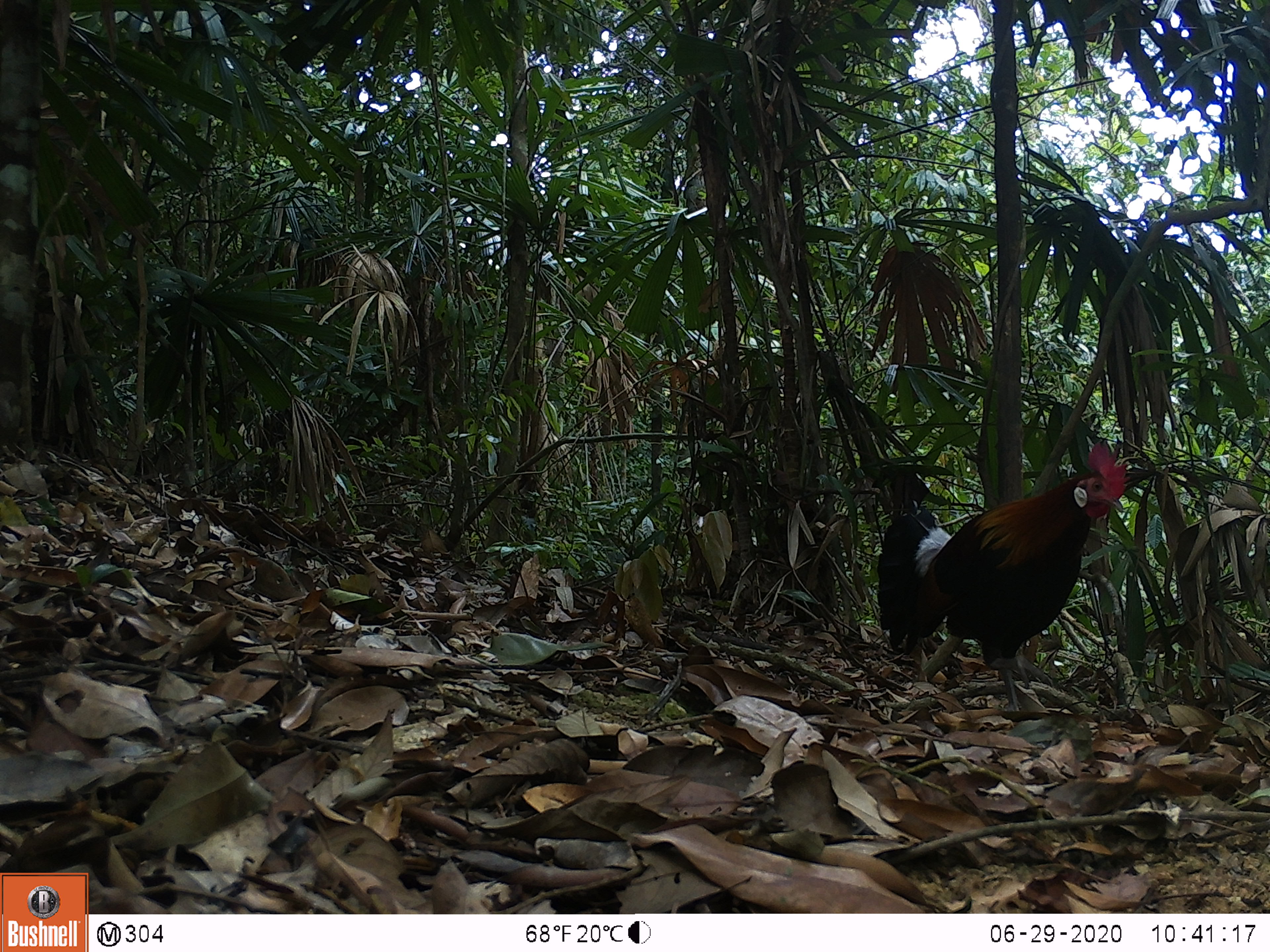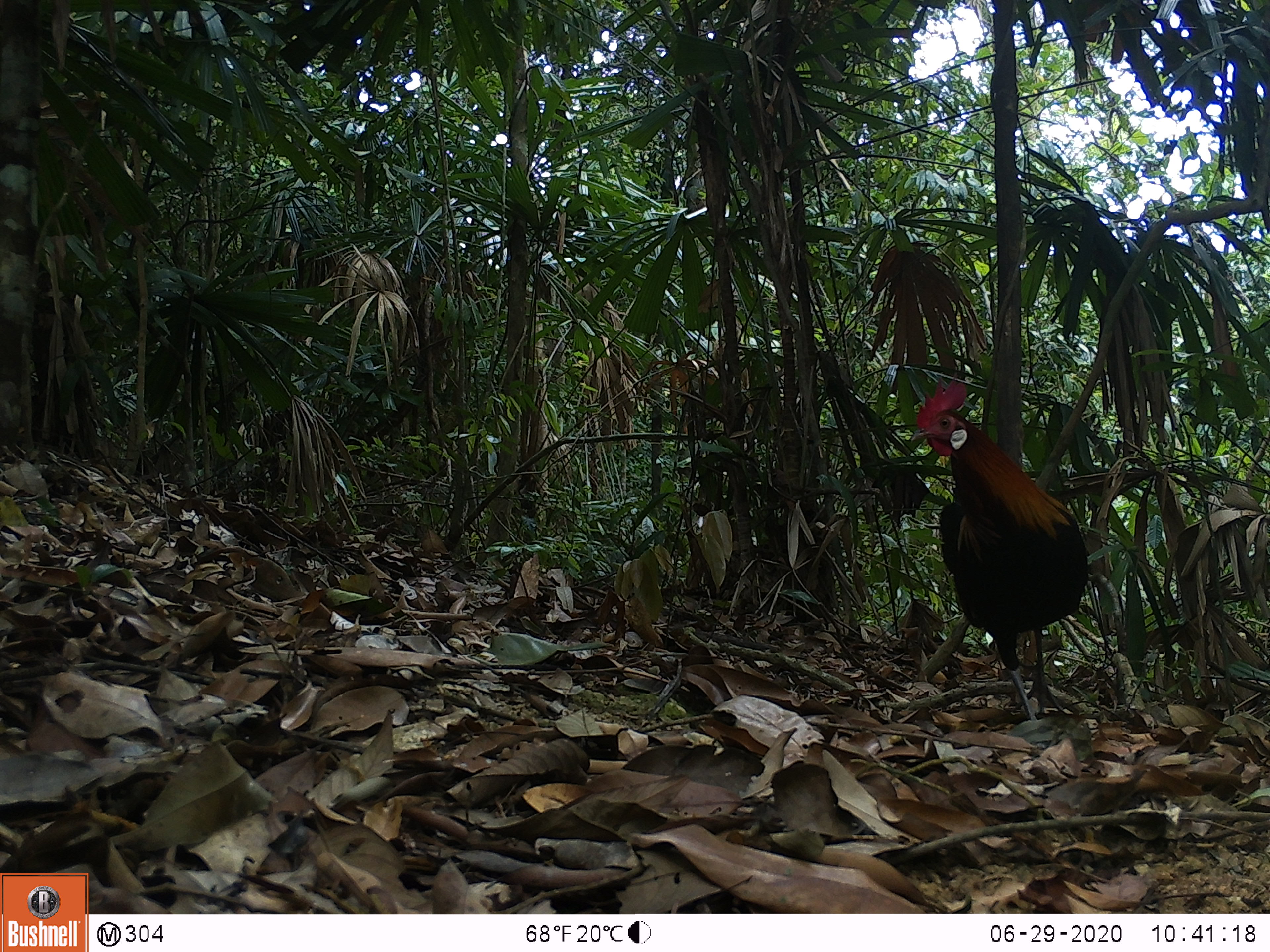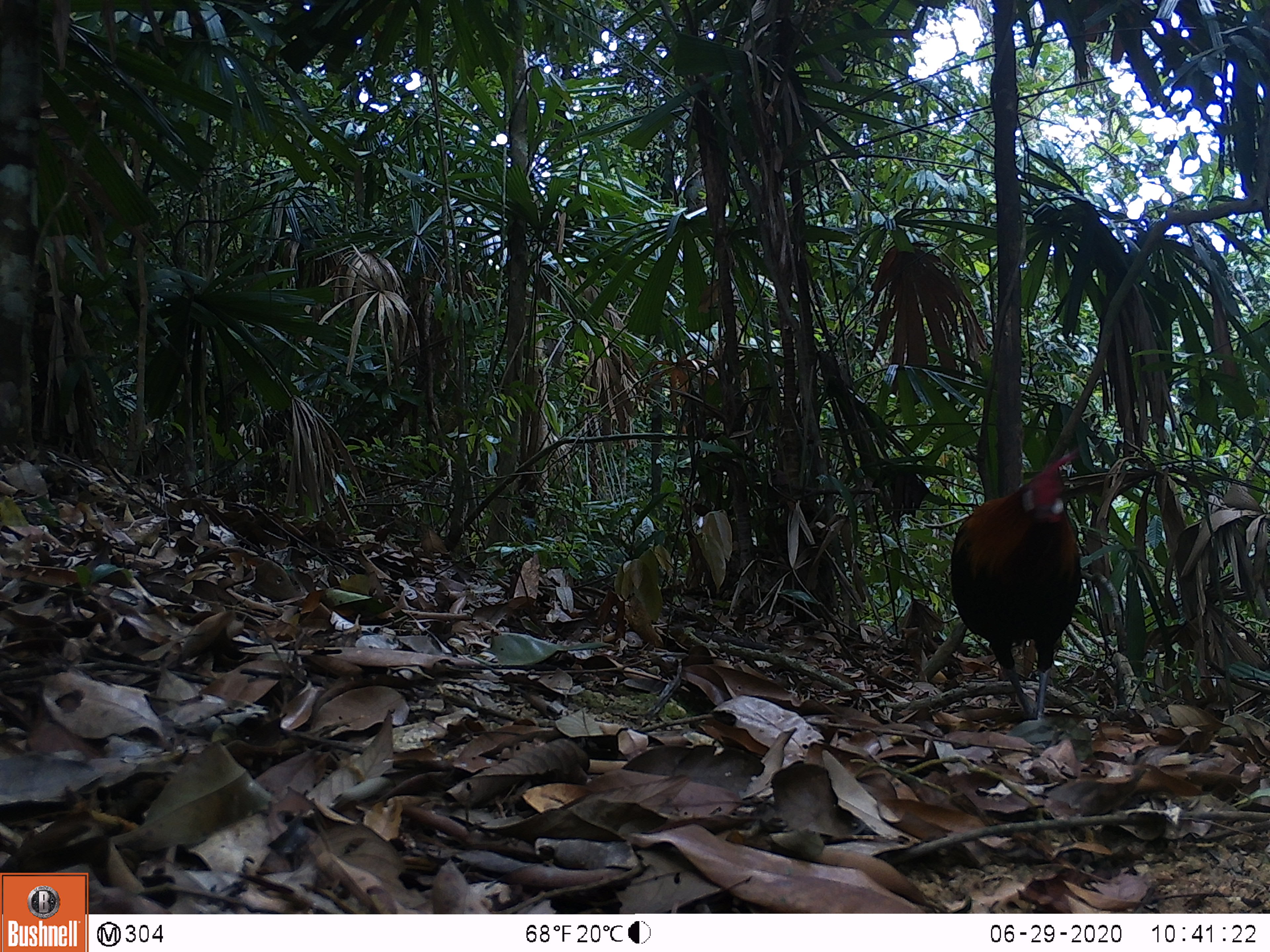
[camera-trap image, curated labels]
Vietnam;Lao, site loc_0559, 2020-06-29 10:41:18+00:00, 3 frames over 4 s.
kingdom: Animalia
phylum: Chordata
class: Aves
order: Galliformes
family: Phasianidae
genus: Gallus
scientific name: Gallus gallus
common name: red junglefowl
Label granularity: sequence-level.